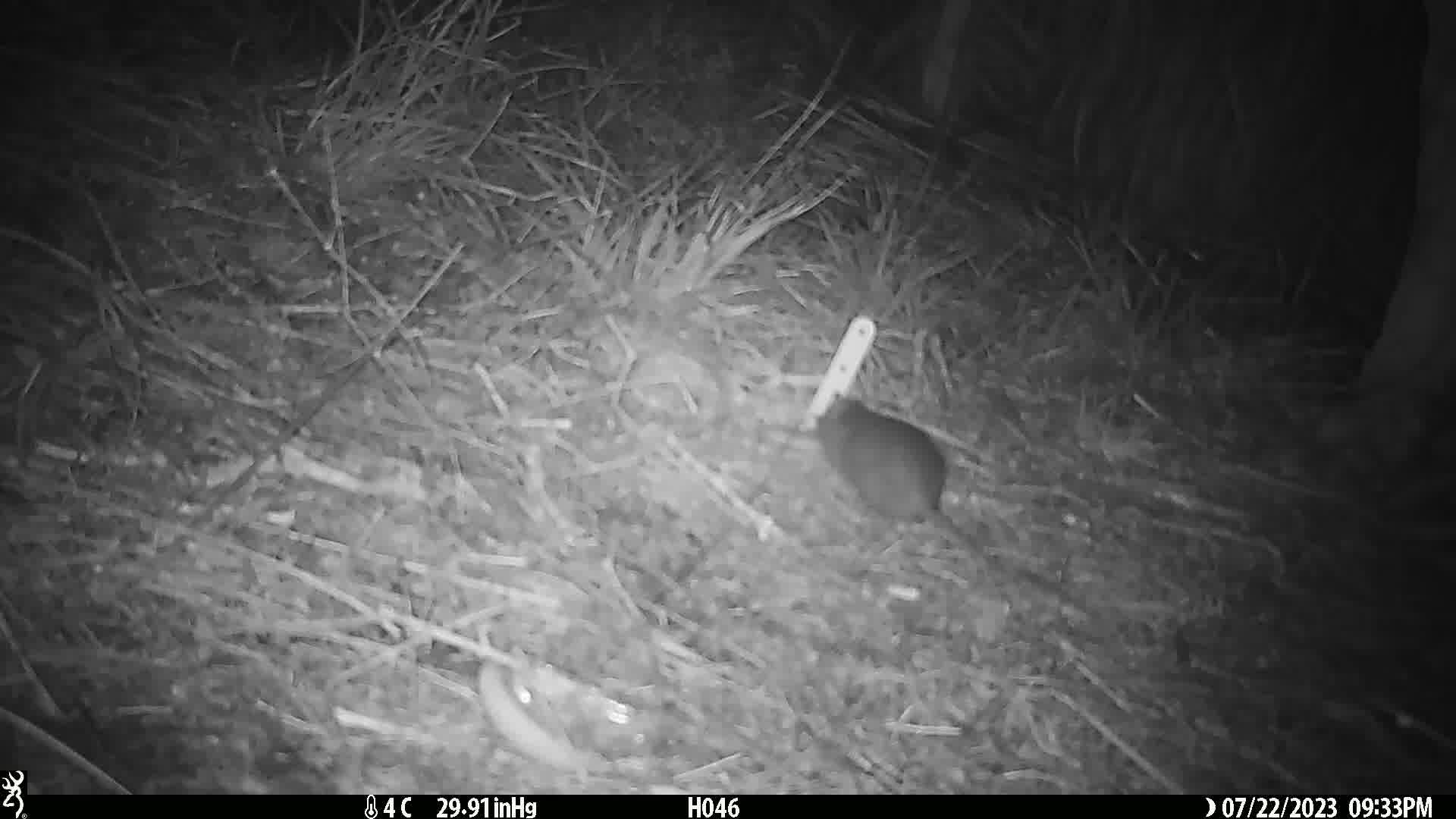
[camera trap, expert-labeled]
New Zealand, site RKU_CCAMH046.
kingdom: Animalia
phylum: Chordata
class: Mammalia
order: Rodentia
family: Muridae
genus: Rattus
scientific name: Rattus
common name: rat